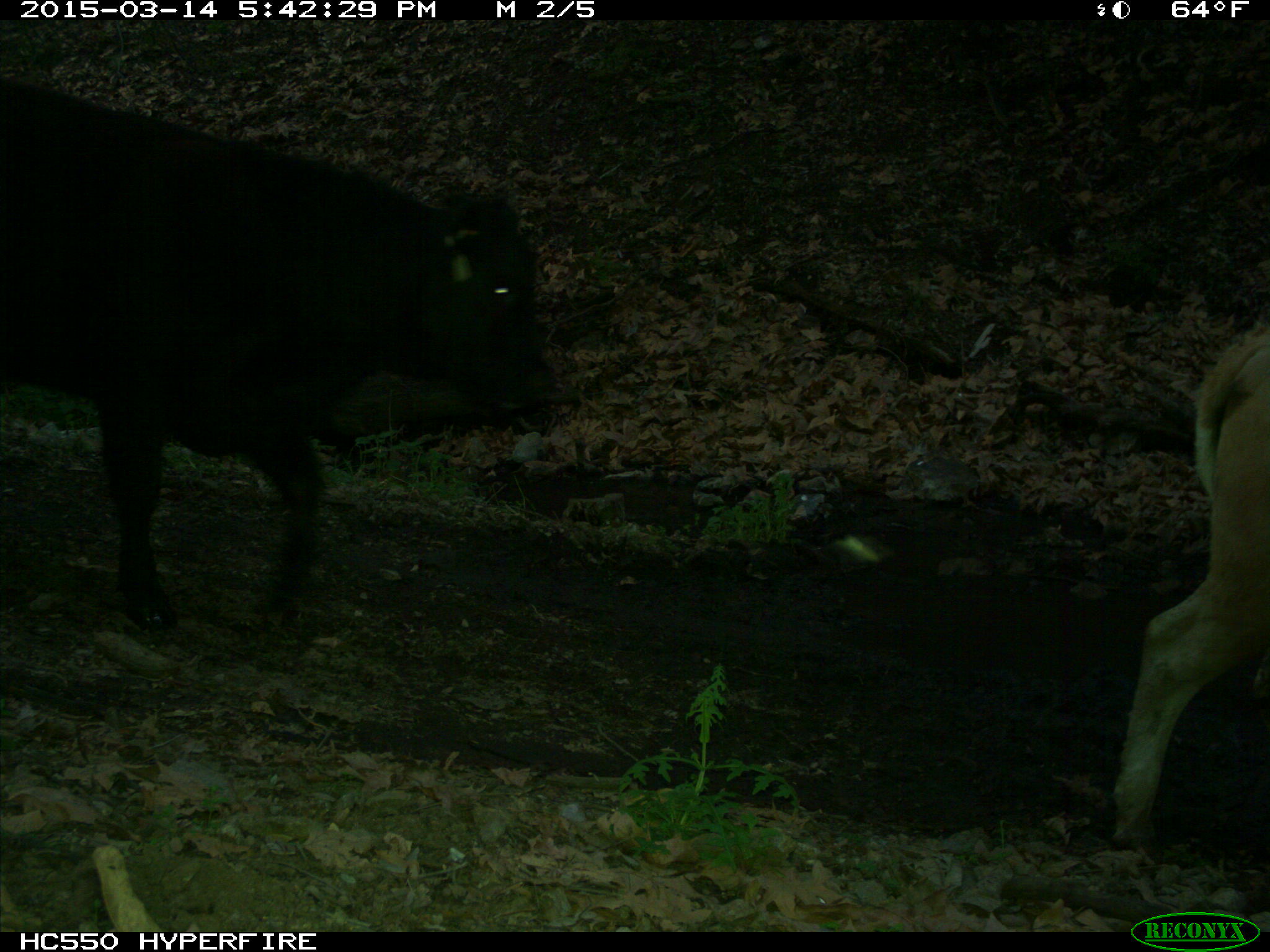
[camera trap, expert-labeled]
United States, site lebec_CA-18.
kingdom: Animalia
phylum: Chordata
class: Mammalia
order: Artiodactyla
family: Bovidae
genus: Bos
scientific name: Bos taurus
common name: domestic cow